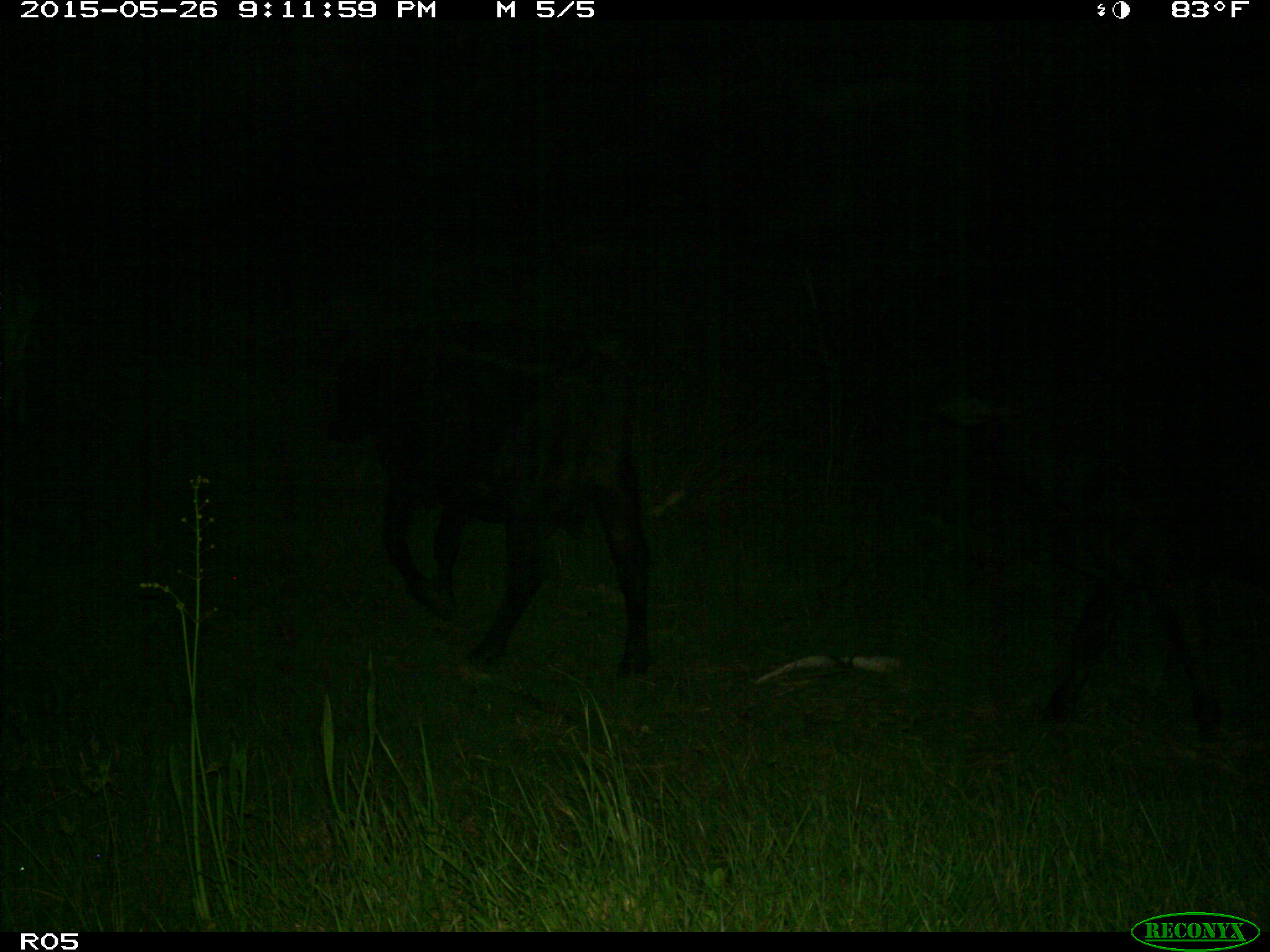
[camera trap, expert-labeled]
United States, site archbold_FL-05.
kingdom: Animalia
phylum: Chordata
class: Mammalia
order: Artiodactyla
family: Bovidae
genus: Bos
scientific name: Bos taurus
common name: domestic cow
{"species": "Bos taurus (domestic cow)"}